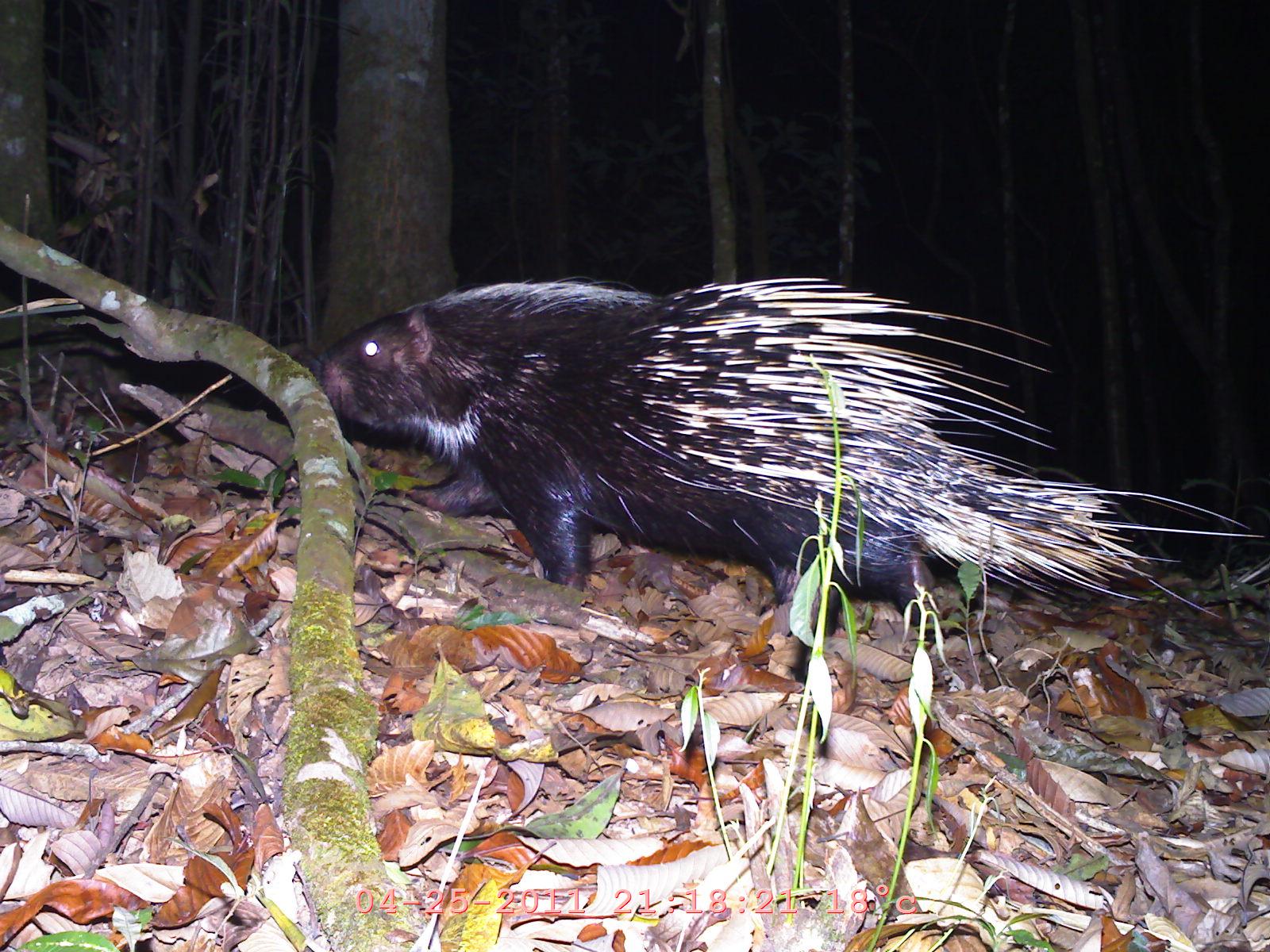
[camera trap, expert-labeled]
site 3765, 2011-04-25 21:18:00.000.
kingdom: Animalia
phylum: Chordata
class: Mammalia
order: Rodentia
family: Hystricidae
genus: Hystrix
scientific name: Hystrix brachyura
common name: east asian porcupine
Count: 1.